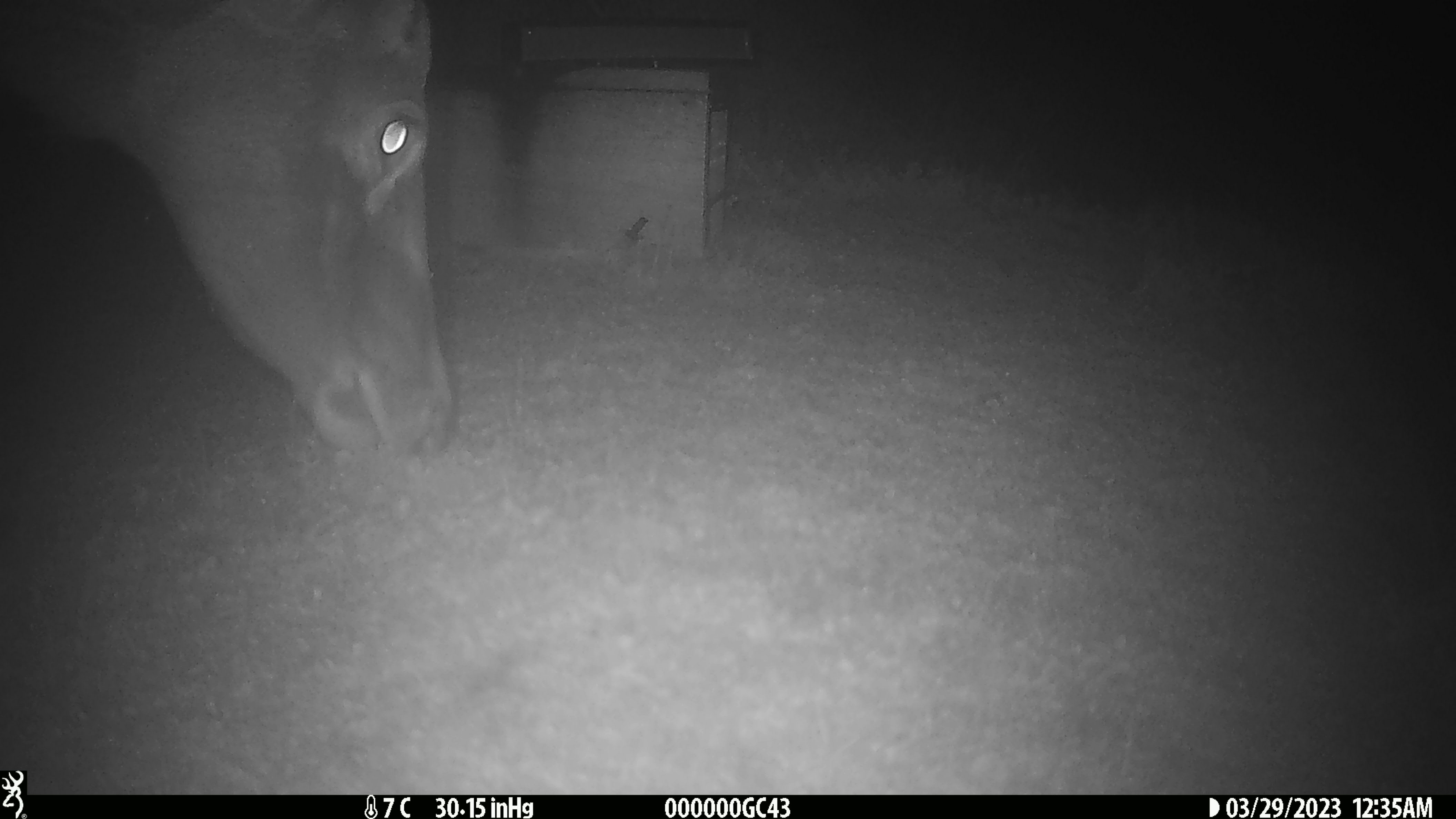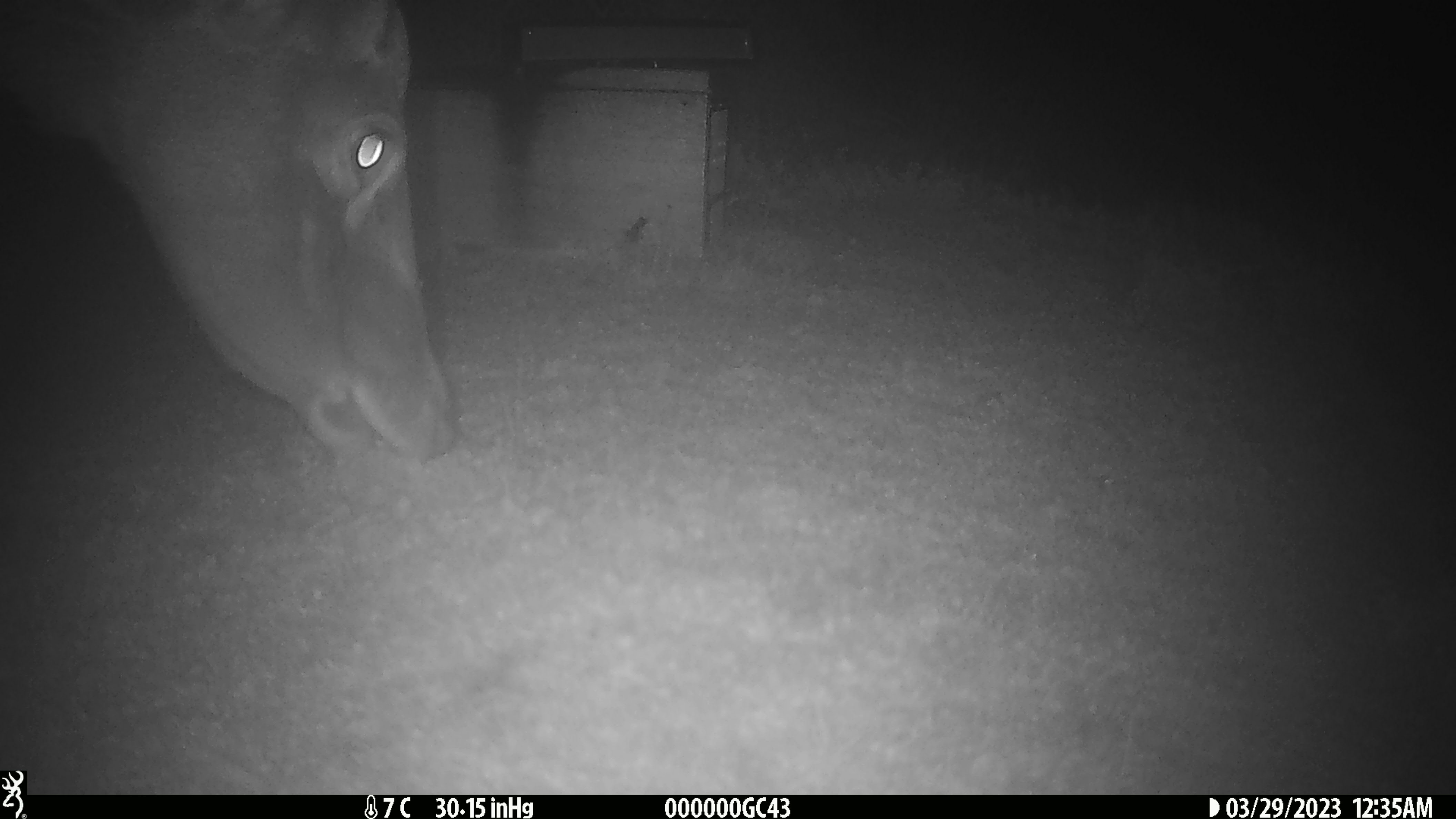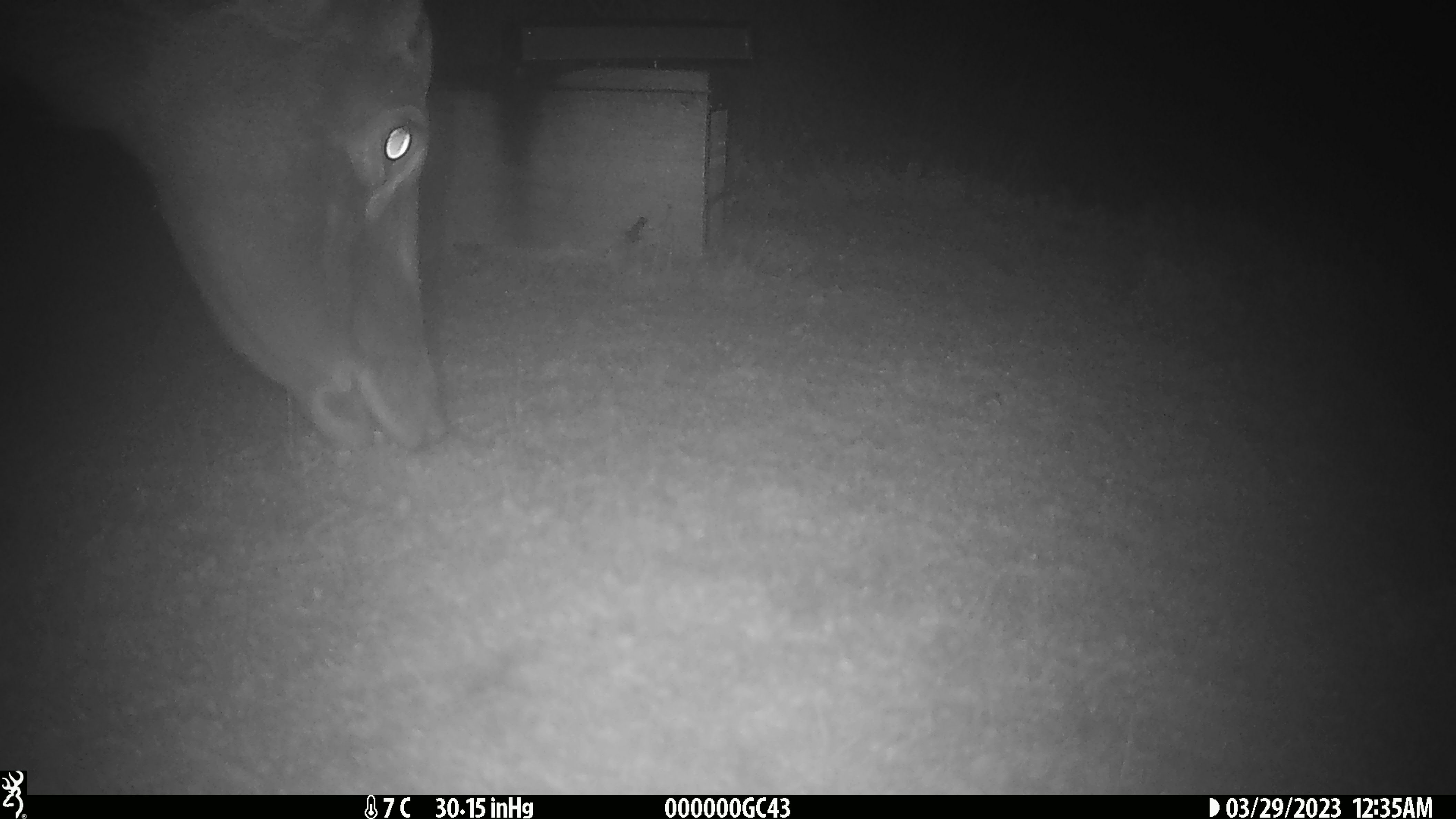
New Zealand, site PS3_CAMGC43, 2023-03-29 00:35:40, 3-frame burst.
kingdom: Animalia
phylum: Chordata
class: Mammalia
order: Artiodactyla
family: Cervidae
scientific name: Cervidae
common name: deer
Deer (Cervidae).